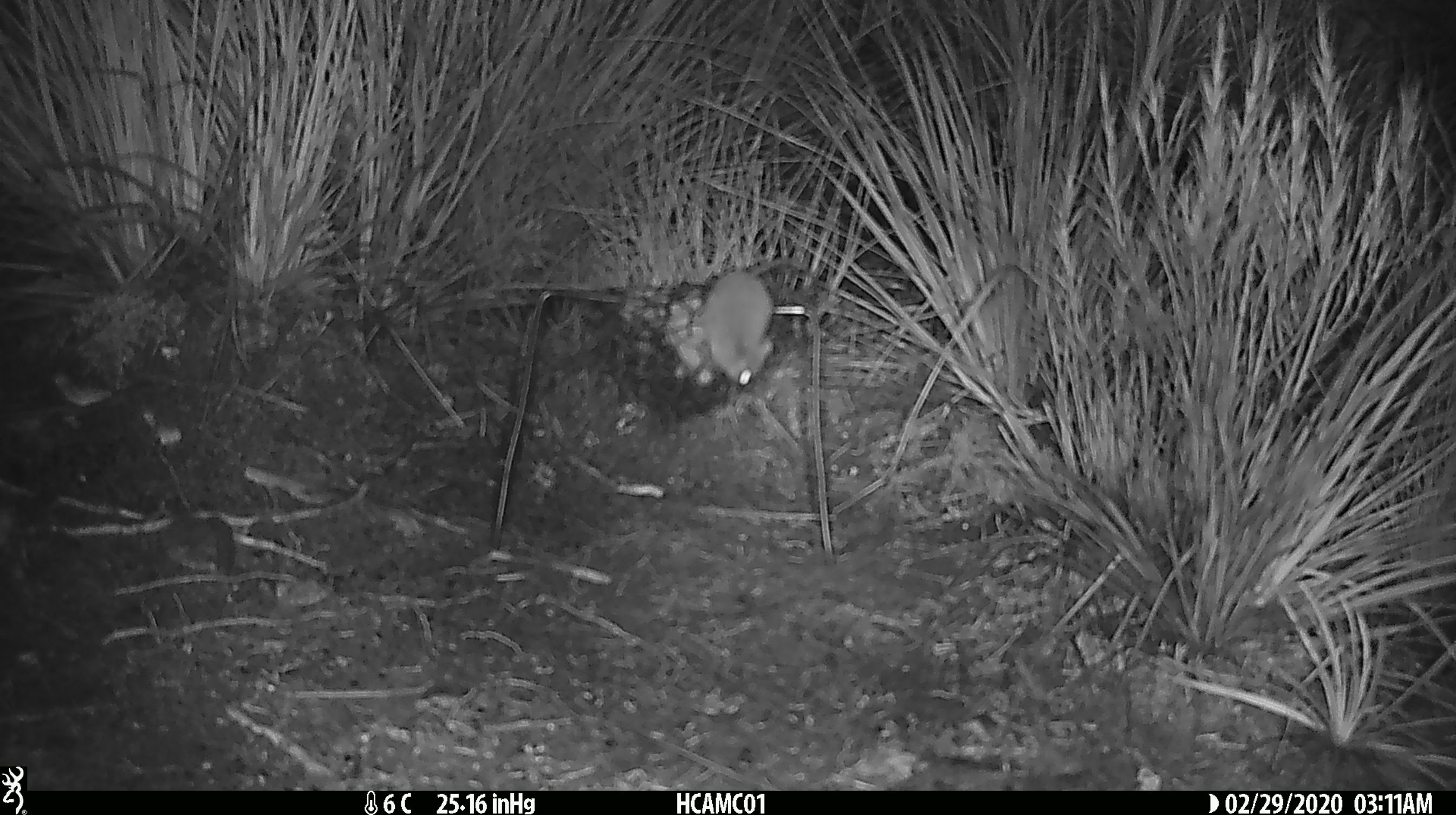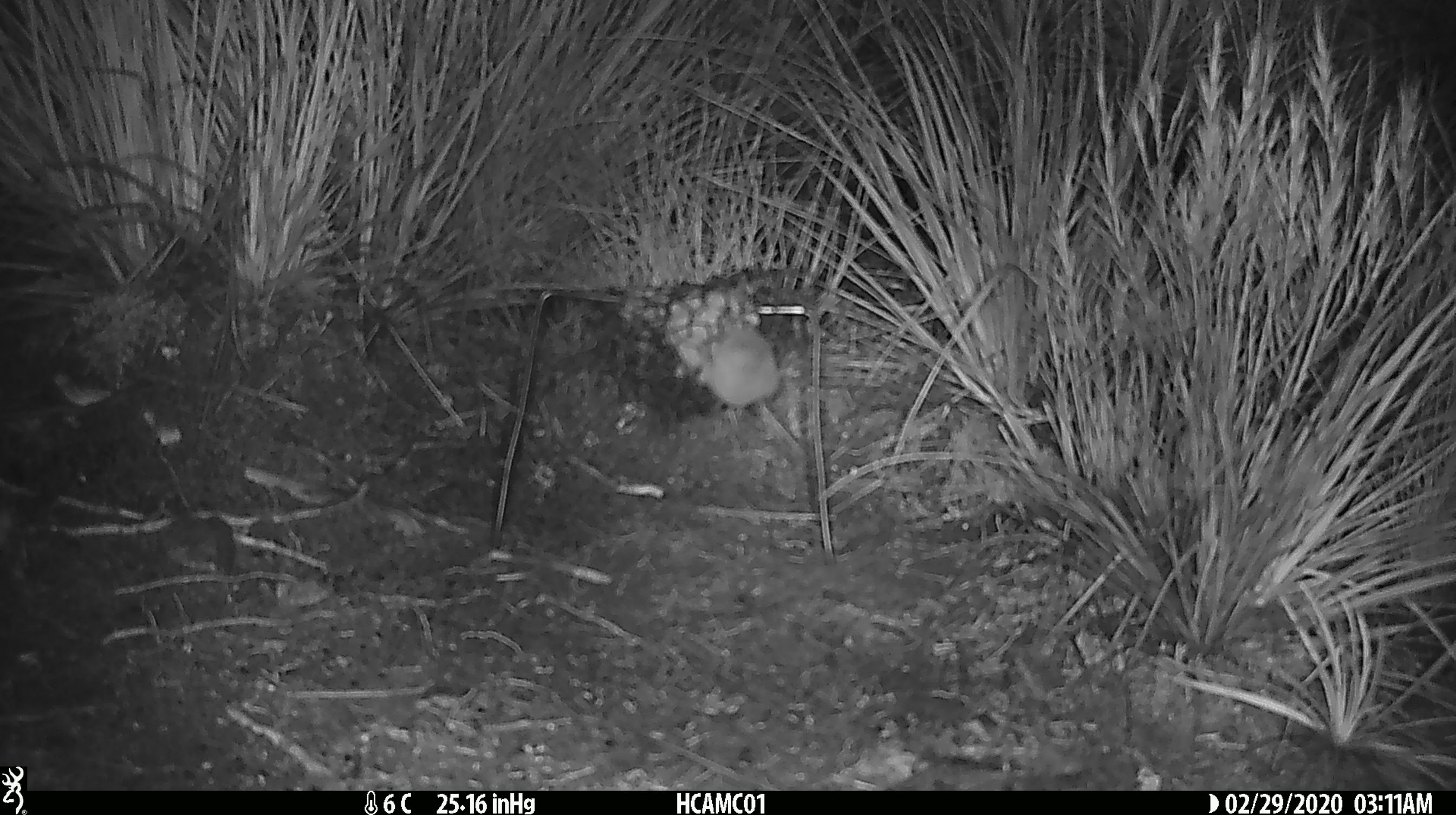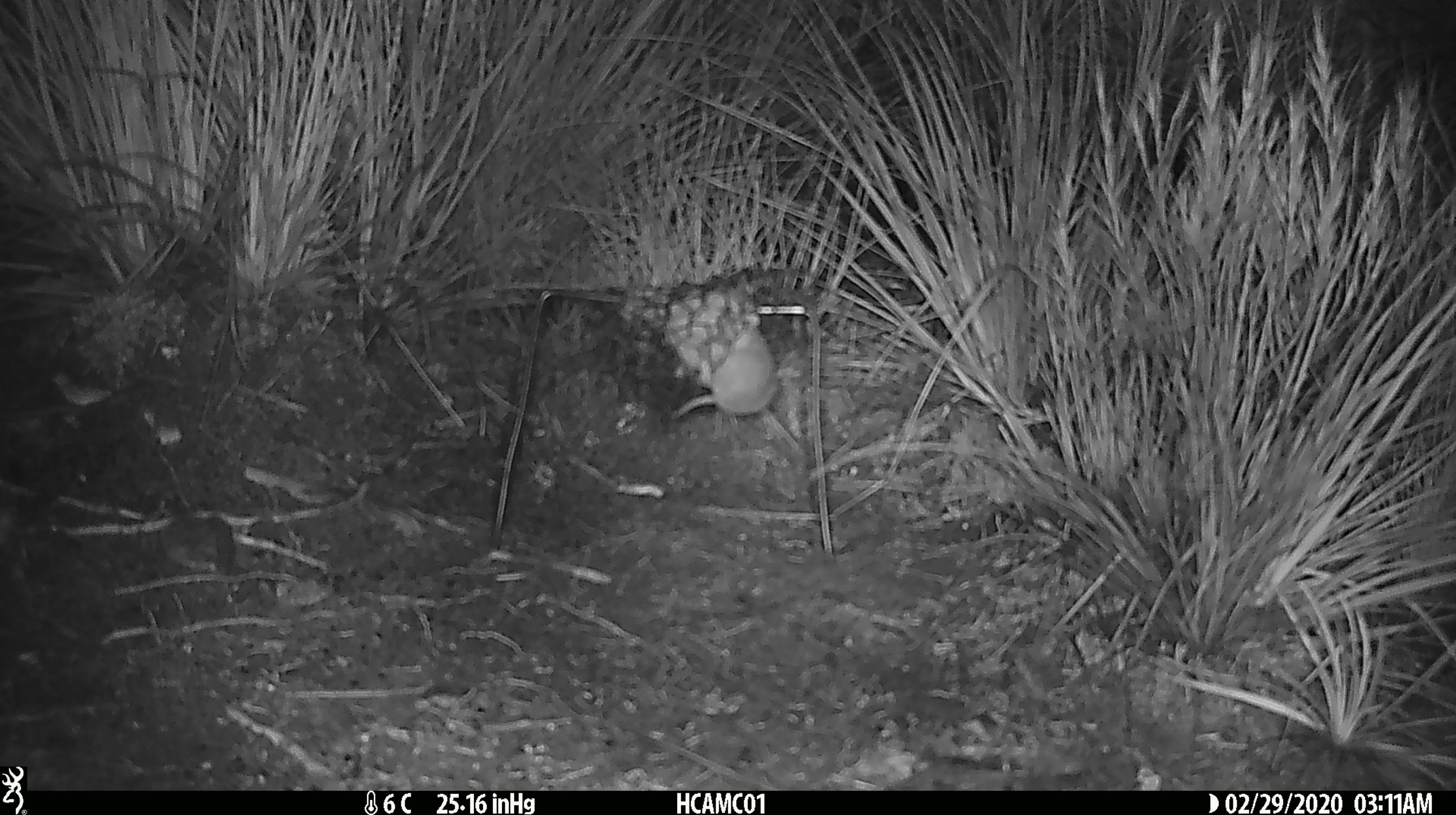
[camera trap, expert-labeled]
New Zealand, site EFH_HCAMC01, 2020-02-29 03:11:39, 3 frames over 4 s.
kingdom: Animalia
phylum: Chordata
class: Mammalia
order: Rodentia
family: Muridae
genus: Mus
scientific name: Mus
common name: mouse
Mouse (Mus).